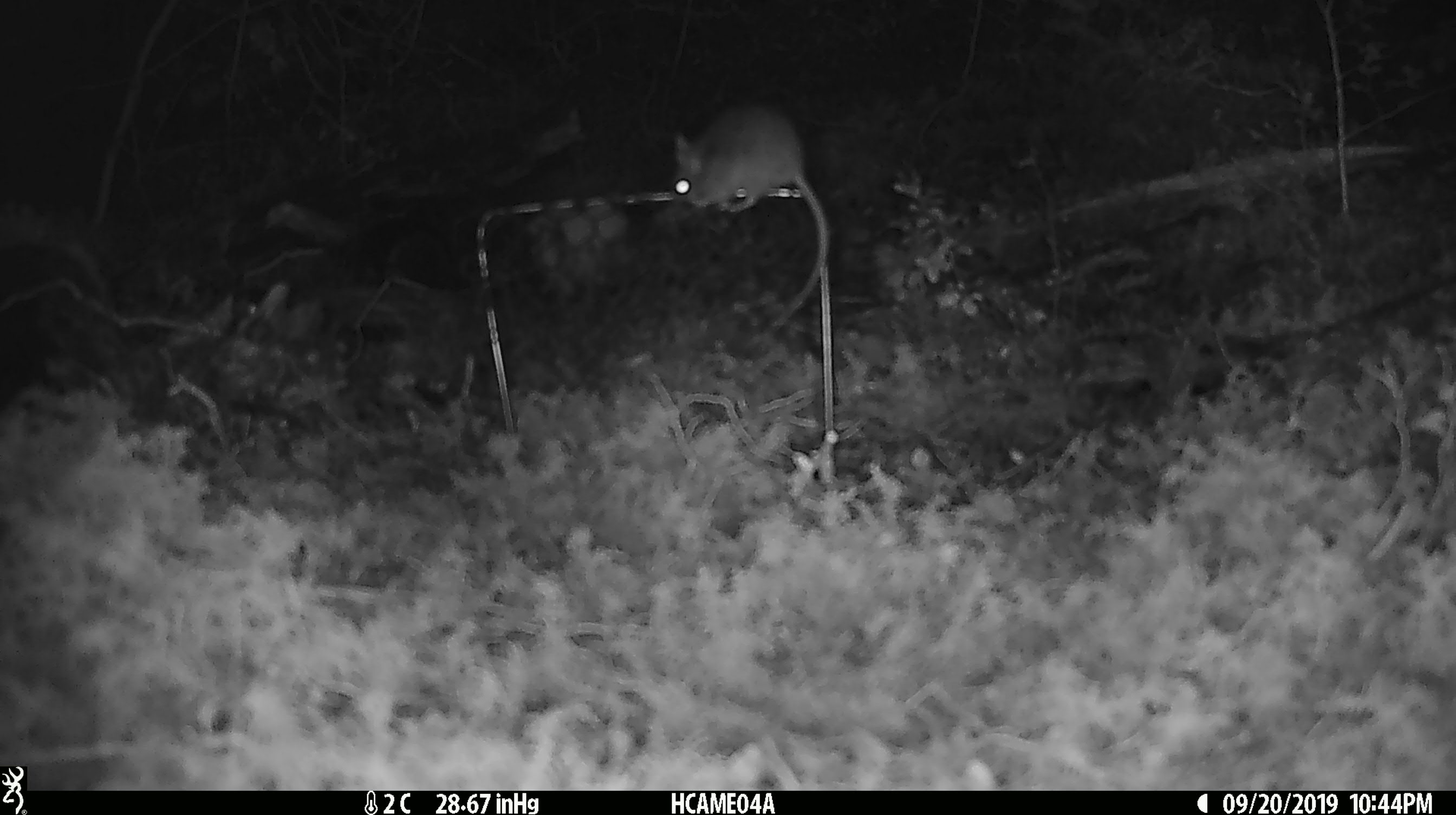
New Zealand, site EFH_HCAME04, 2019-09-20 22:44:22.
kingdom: Animalia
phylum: Chordata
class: Mammalia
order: Rodentia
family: Muridae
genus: Mus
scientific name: Mus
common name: mouse